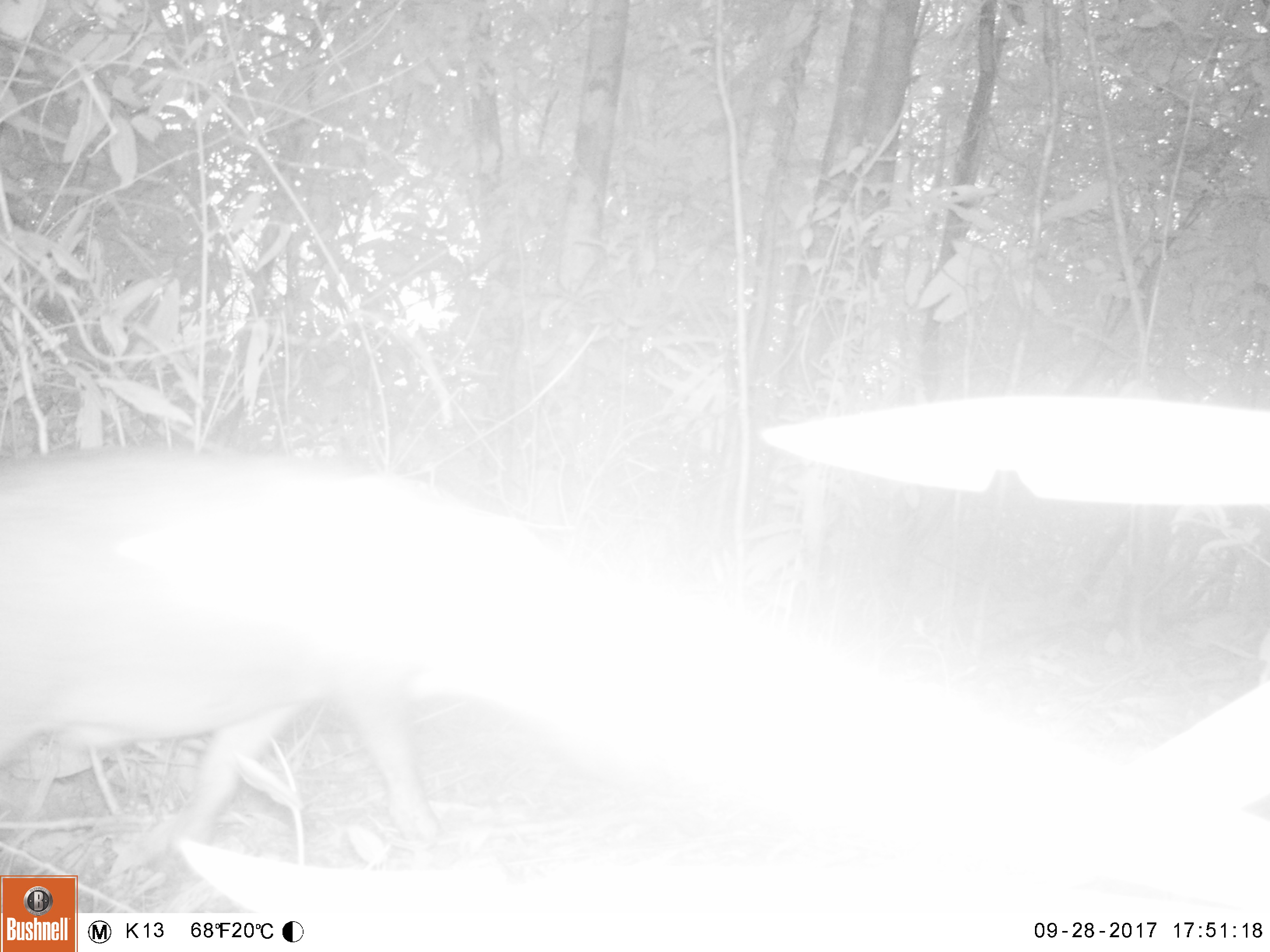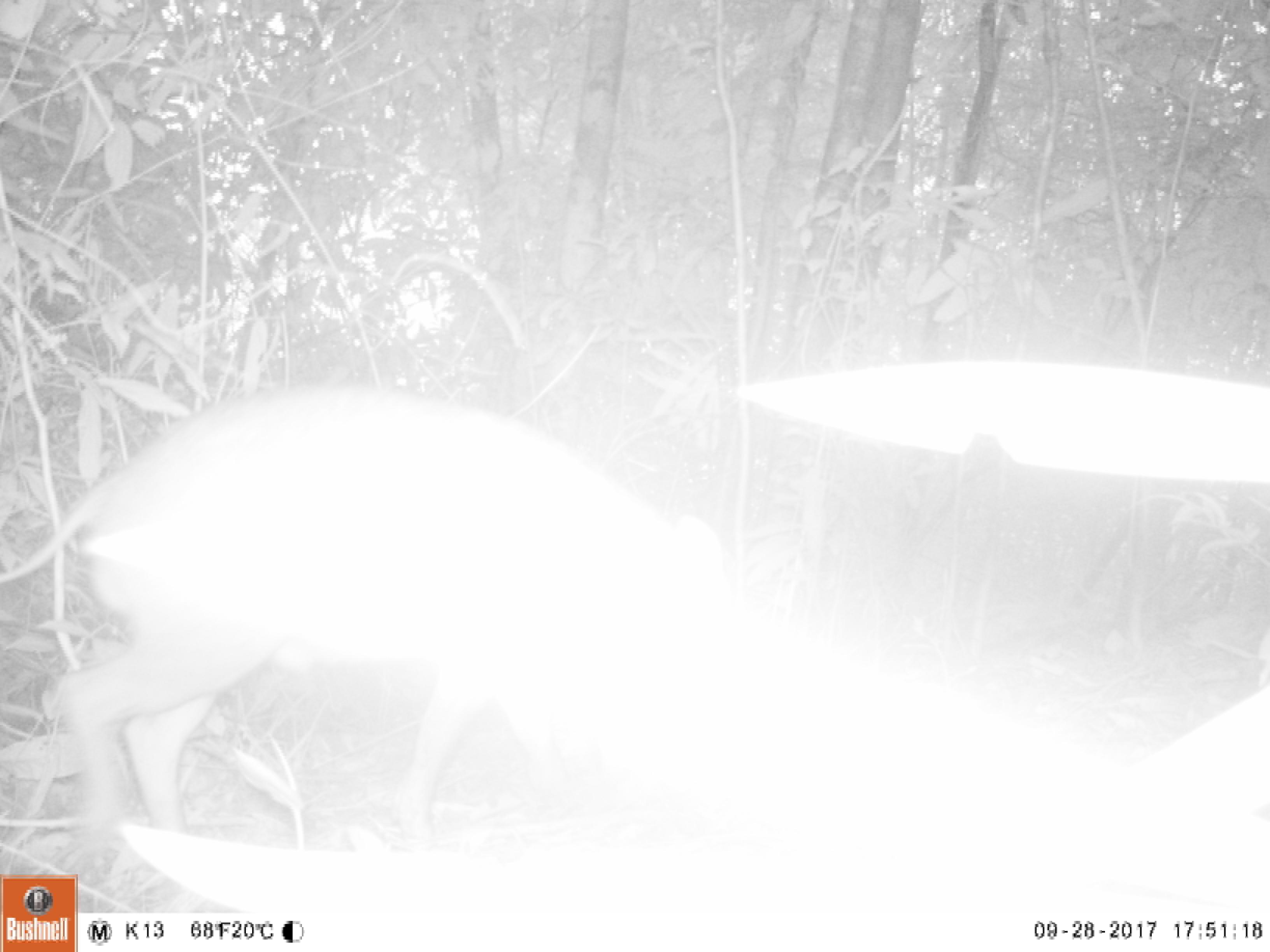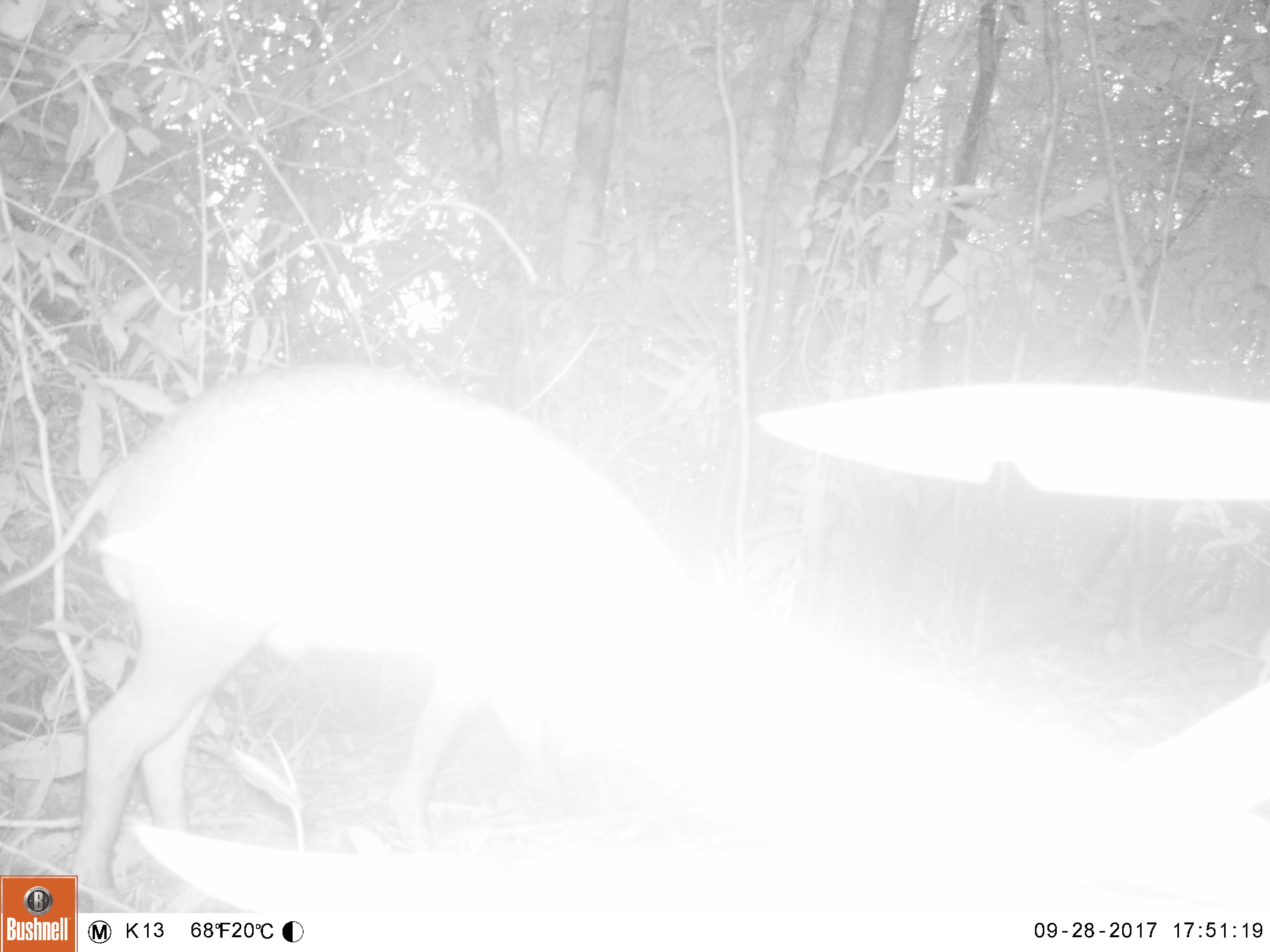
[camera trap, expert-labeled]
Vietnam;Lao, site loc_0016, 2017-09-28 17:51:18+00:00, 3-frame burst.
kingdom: Animalia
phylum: Chordata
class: Mammalia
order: Artiodactyla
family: Suidae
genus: Sus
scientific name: Sus scrofa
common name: eurasian wild pig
Eurasian wild pig (Sus scrofa). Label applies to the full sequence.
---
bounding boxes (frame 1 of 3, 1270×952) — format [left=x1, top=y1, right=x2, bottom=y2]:
eurasian wild pig: [left=0, top=447, right=655, bottom=877]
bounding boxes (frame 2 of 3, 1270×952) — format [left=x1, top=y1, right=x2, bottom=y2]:
eurasian wild pig: [left=0, top=381, right=738, bottom=845]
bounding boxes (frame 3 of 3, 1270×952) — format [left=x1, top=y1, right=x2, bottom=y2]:
eurasian wild pig: [left=0, top=354, right=694, bottom=913]